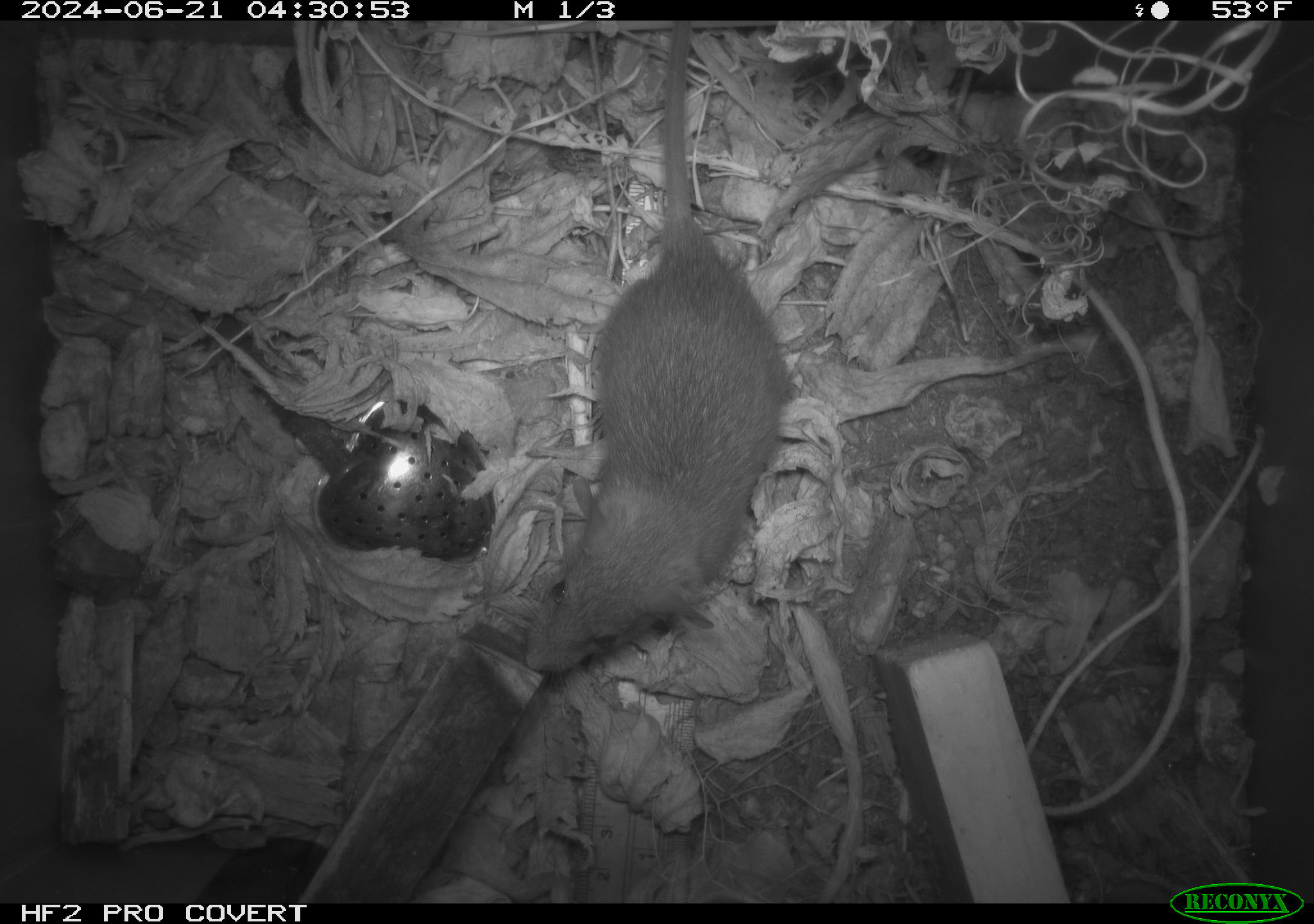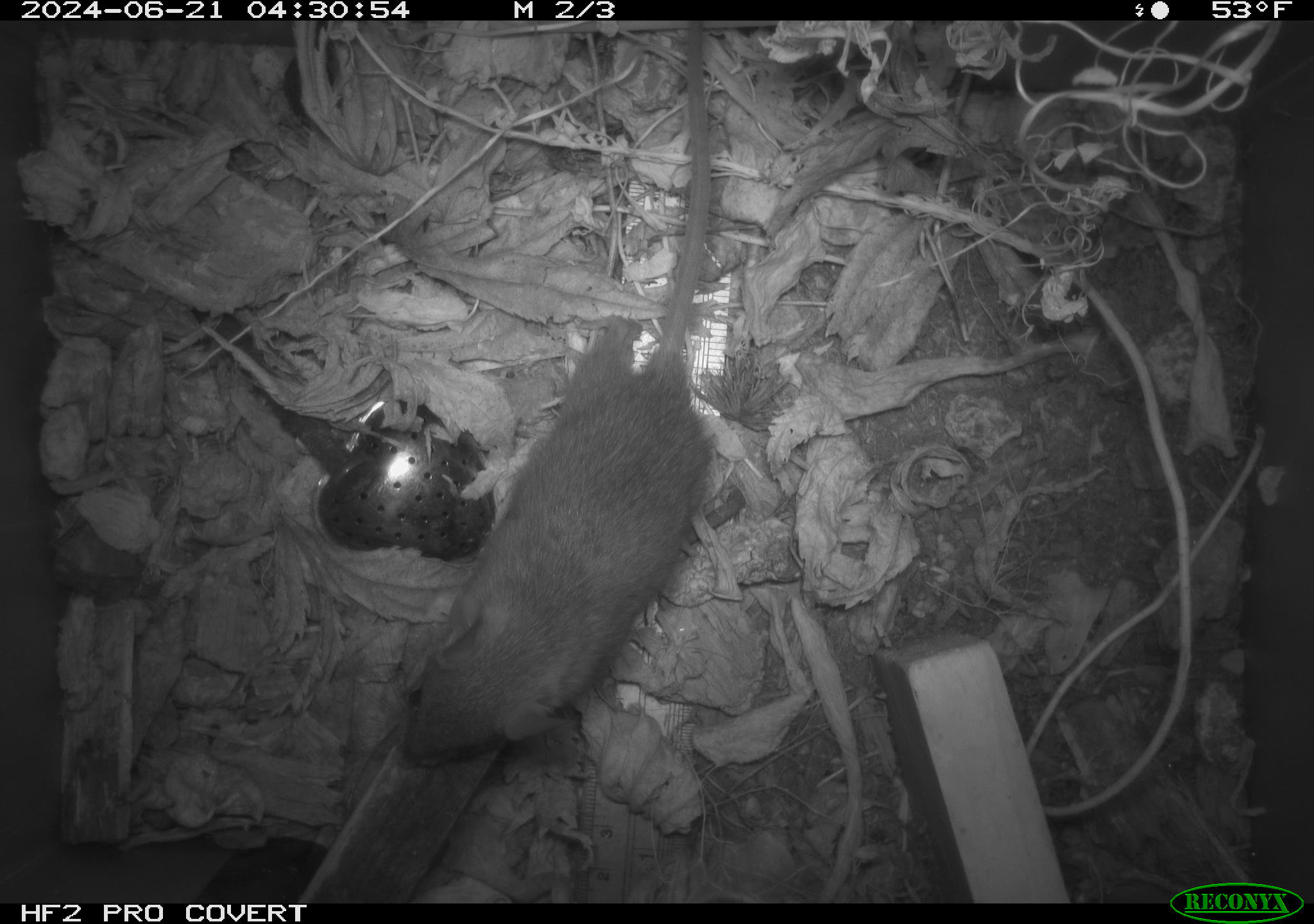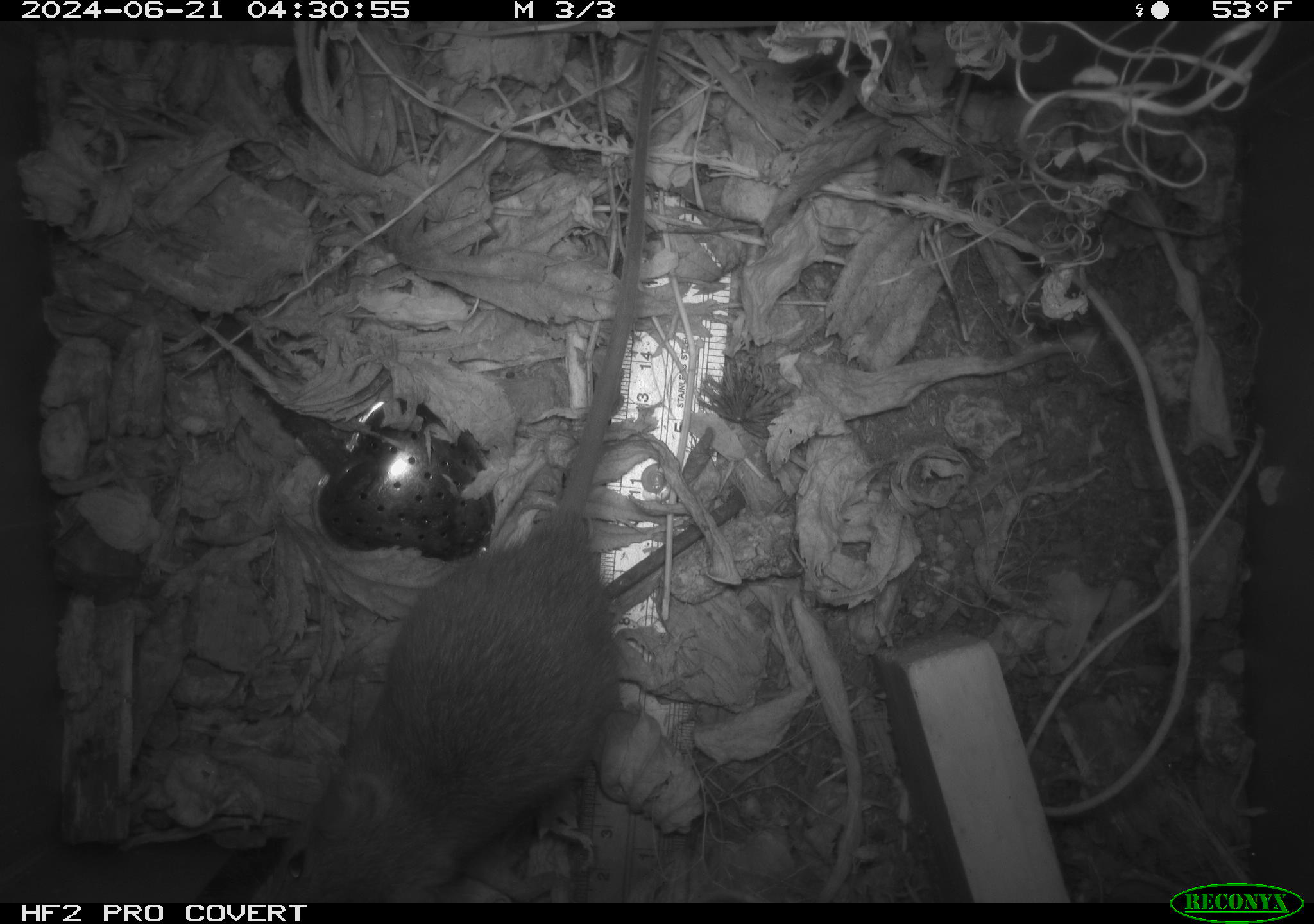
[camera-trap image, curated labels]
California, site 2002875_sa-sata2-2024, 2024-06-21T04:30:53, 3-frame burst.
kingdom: Animalia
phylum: Chordata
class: Mammalia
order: Rodentia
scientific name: Rodentia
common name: mouse species